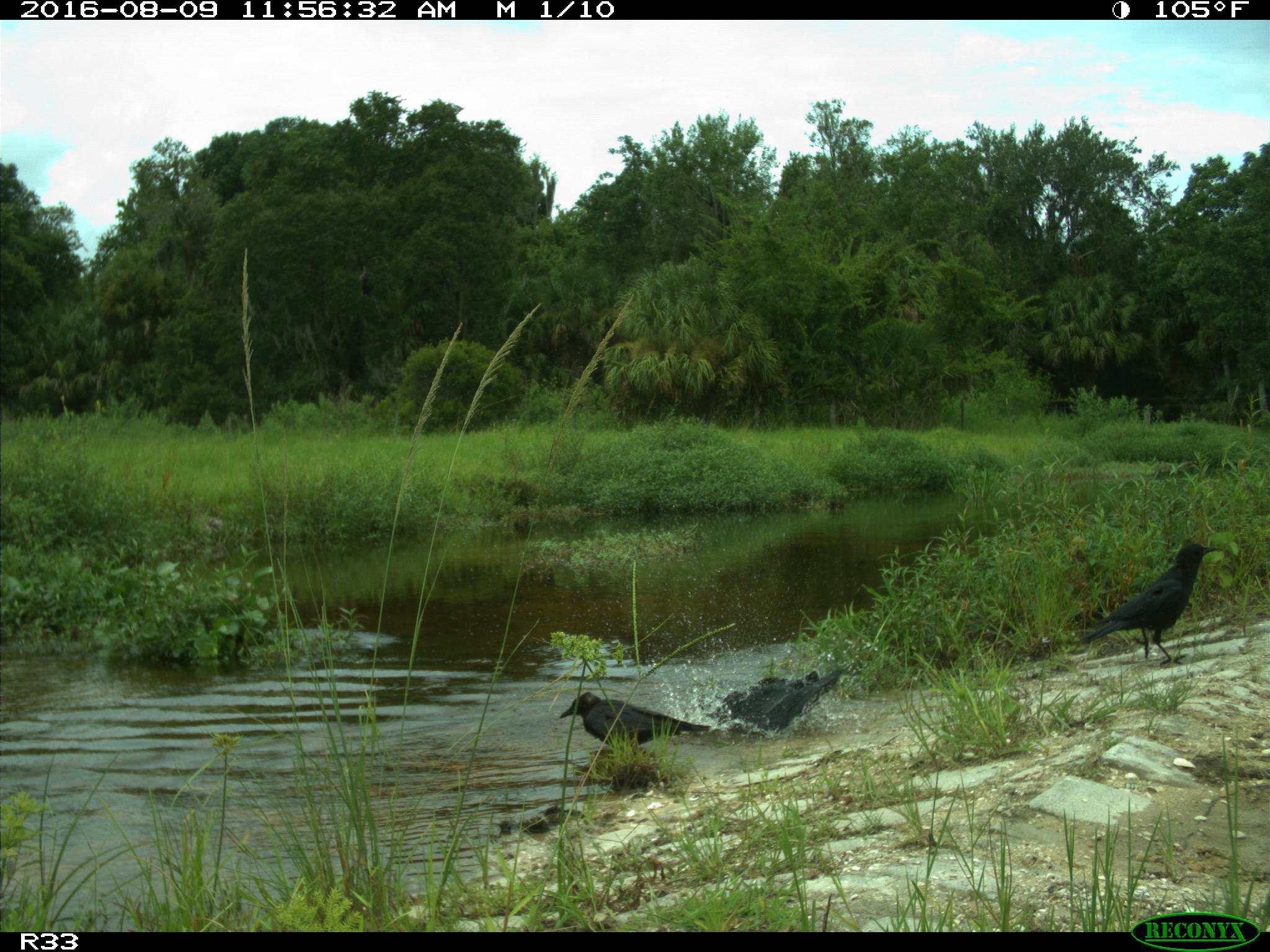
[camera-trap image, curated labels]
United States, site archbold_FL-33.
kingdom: Animalia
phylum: Chordata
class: Aves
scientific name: Aves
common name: birds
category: unidentified bird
Unidentified bird (birds) (Aves).